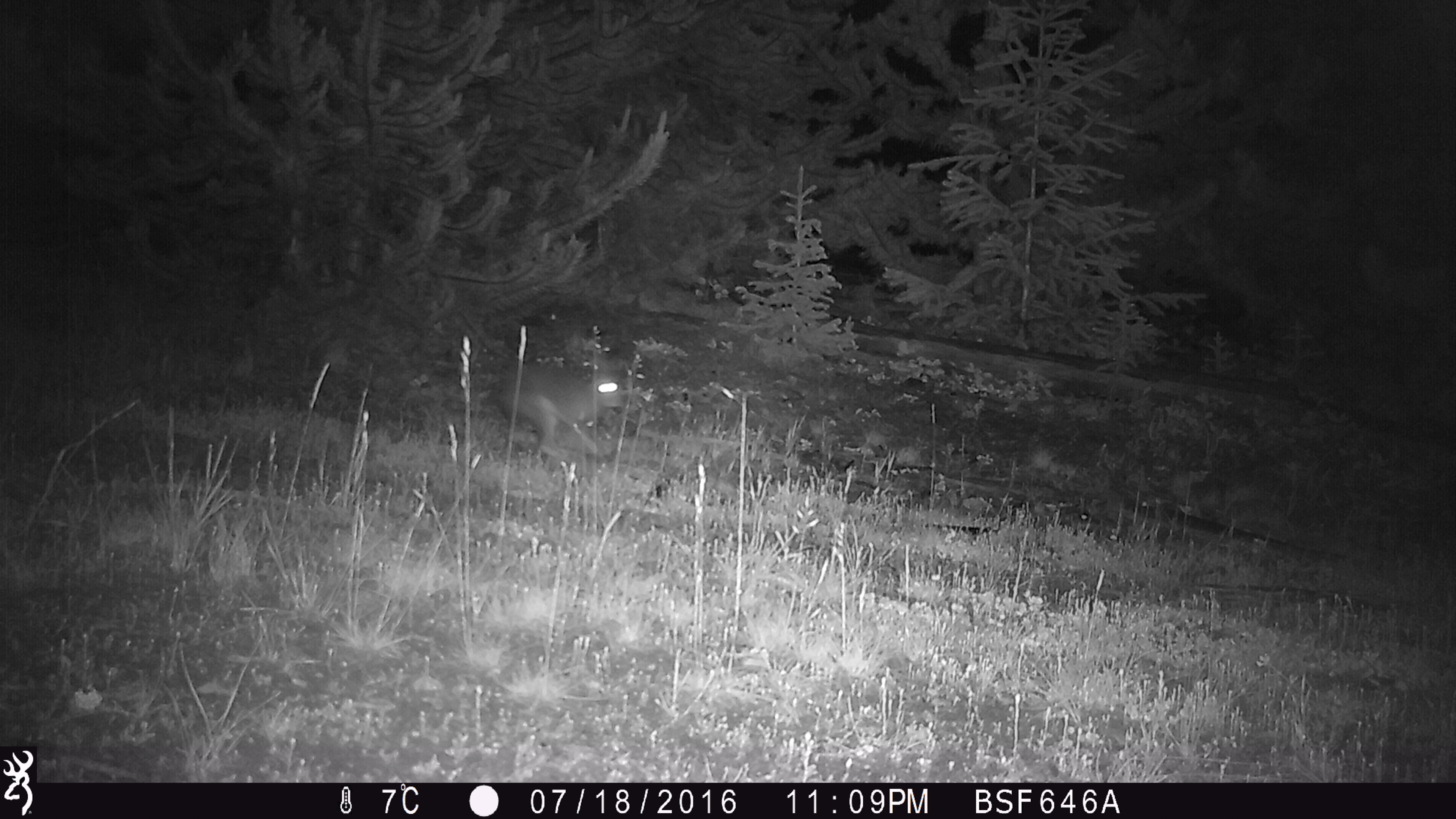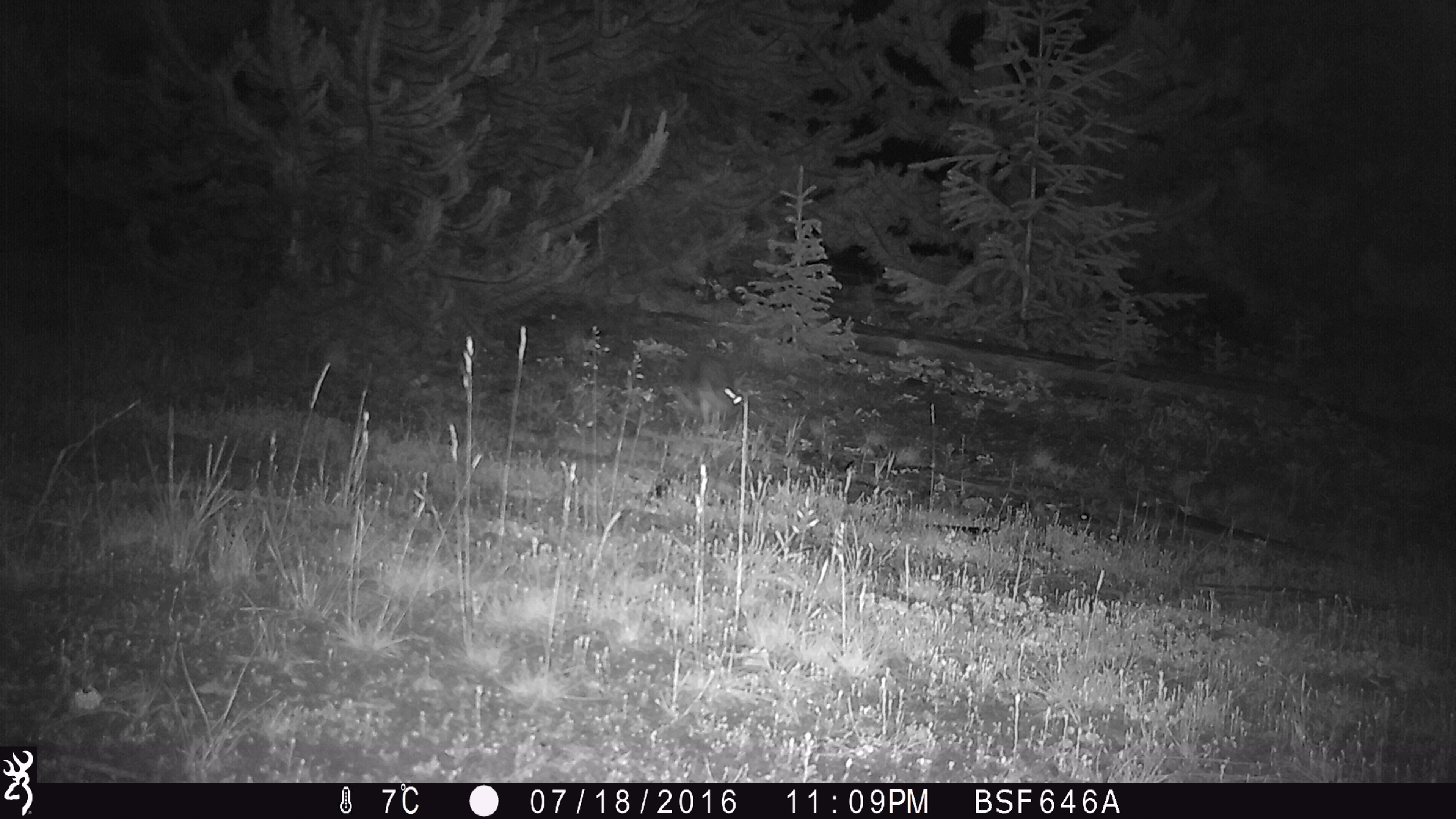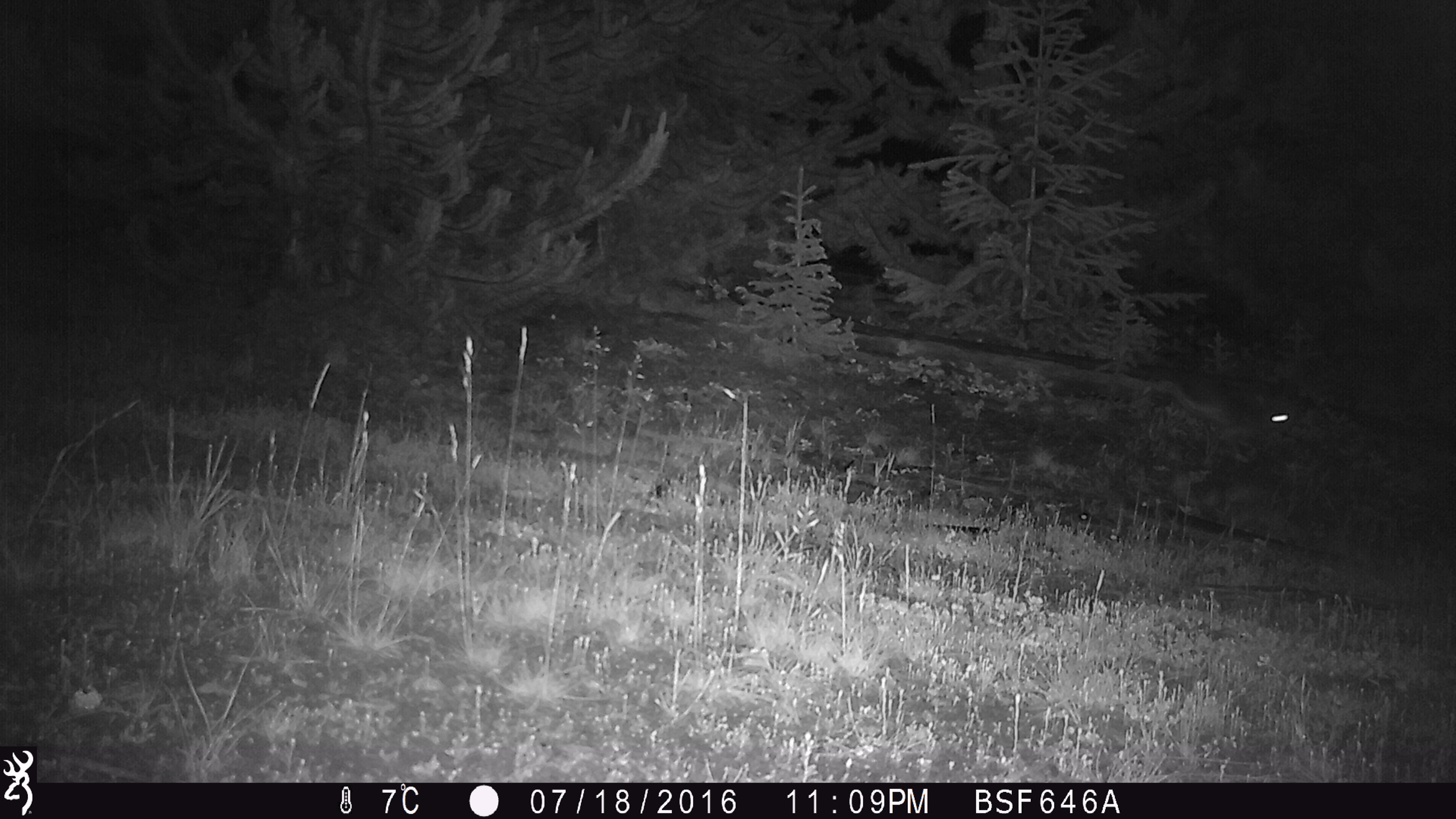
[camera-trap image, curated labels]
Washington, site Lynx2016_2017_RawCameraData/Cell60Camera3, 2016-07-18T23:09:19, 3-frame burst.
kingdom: Animalia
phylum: Chordata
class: Mammalia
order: Lagomorpha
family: Leporidae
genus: Lepus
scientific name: Lepus americanus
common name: snowshoe hare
Lepus americanus (snowshoe hare). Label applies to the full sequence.